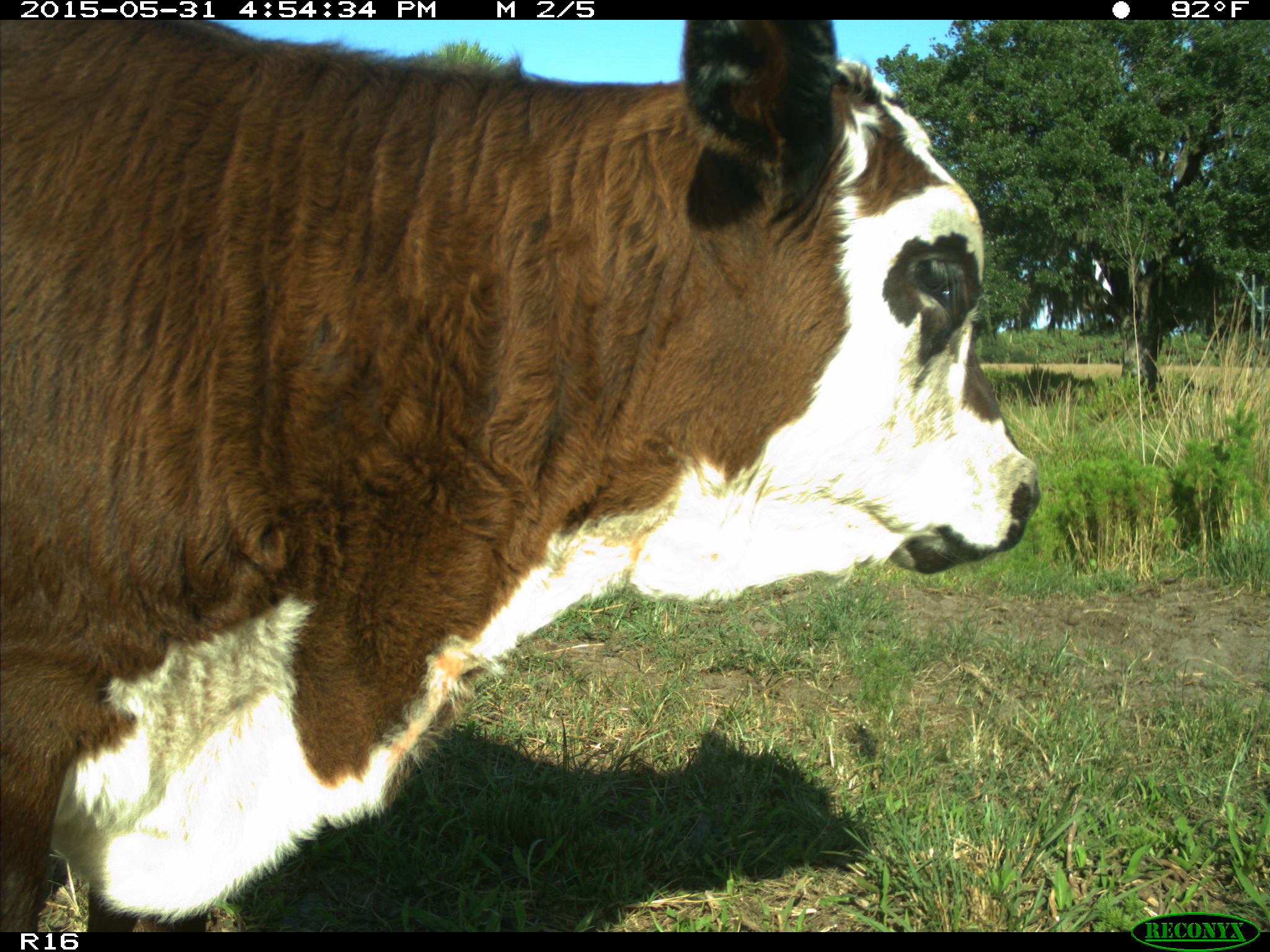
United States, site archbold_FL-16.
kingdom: Animalia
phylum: Chordata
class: Mammalia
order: Artiodactyla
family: Bovidae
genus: Bos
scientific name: Bos taurus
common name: domestic cow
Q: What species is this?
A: Bos taurus (domestic cow).